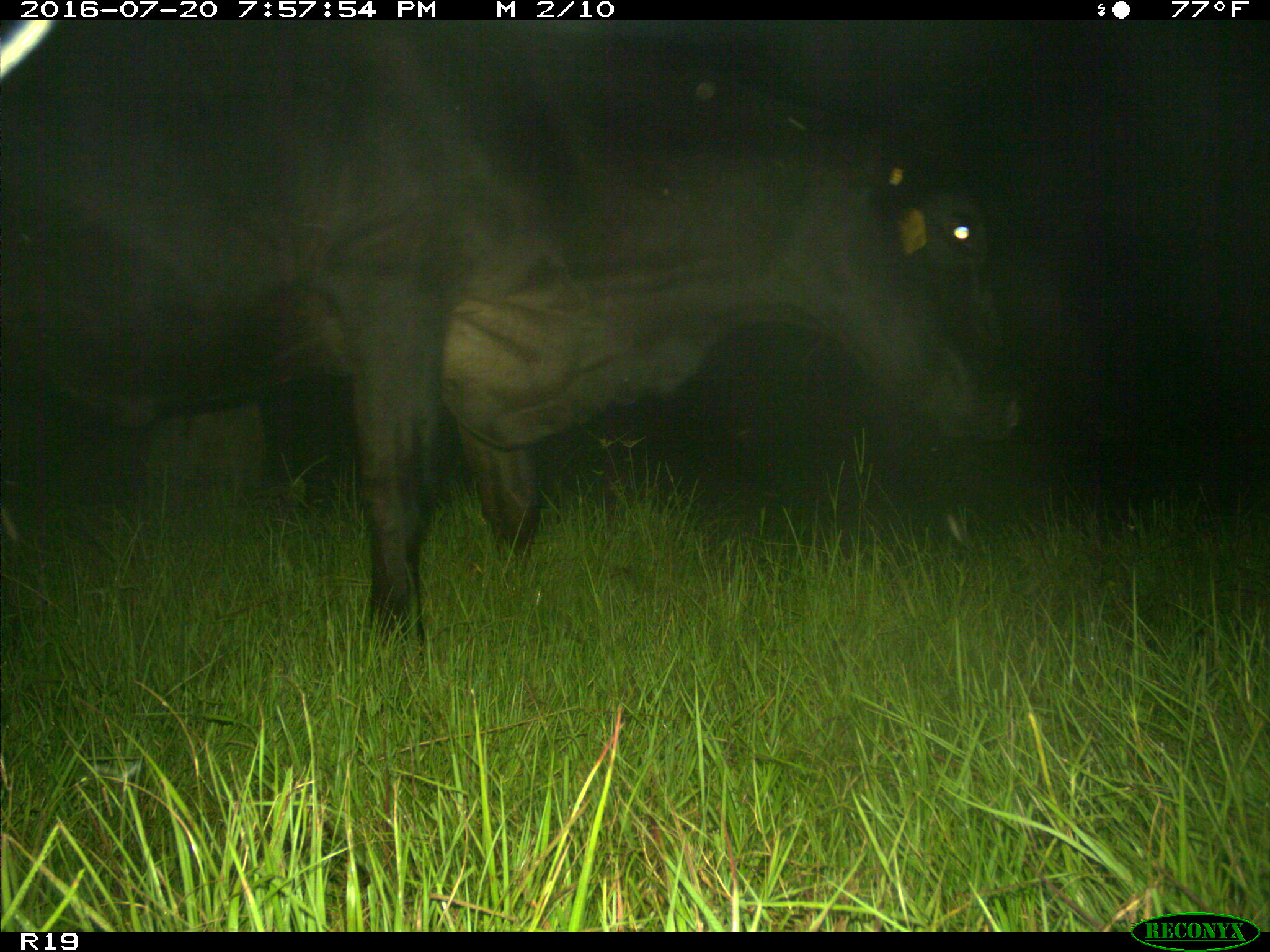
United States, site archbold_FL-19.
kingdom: Animalia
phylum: Chordata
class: Mammalia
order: Artiodactyla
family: Bovidae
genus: Bos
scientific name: Bos taurus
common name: domestic cow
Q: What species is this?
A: Bos taurus (domestic cow).